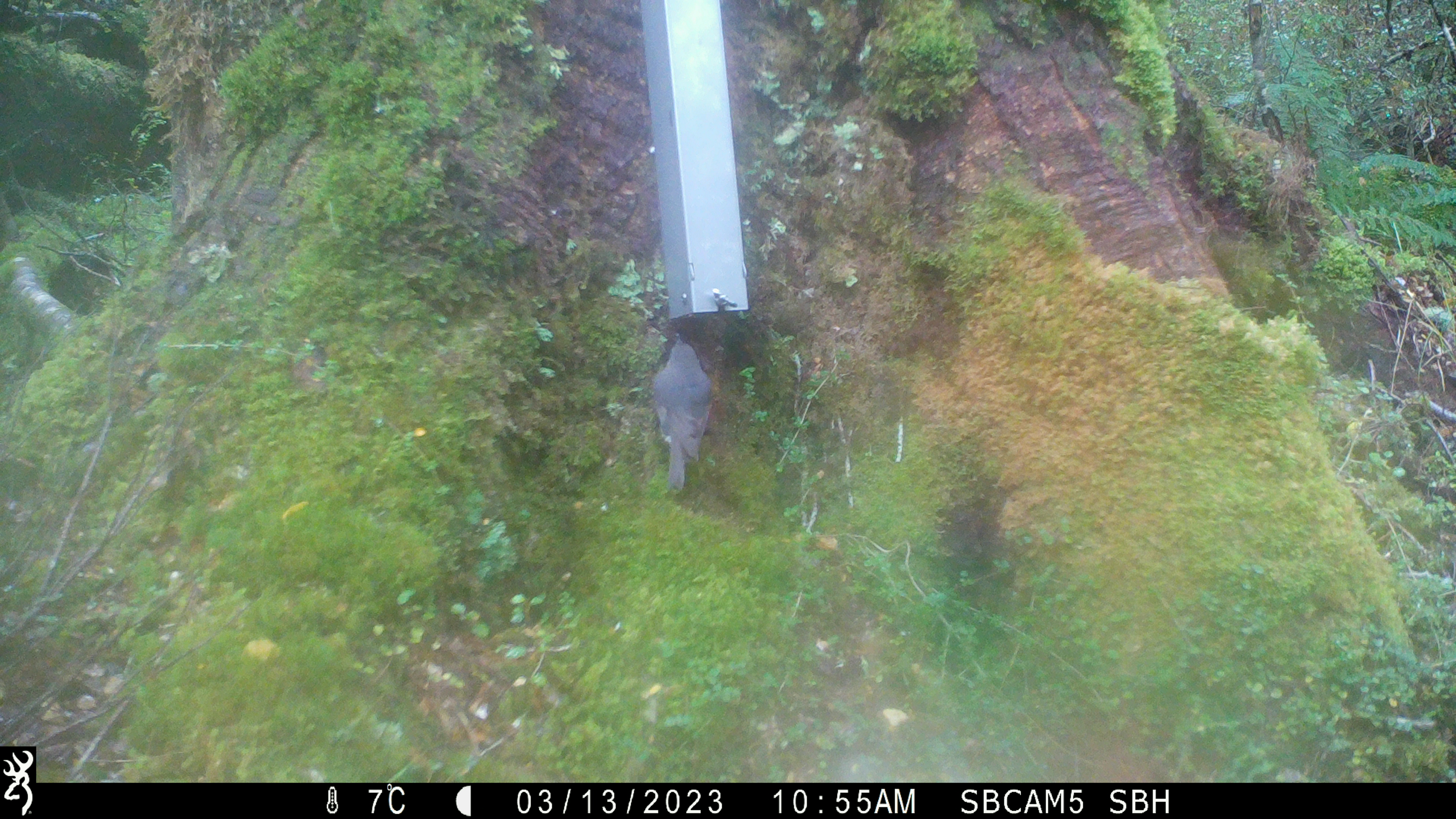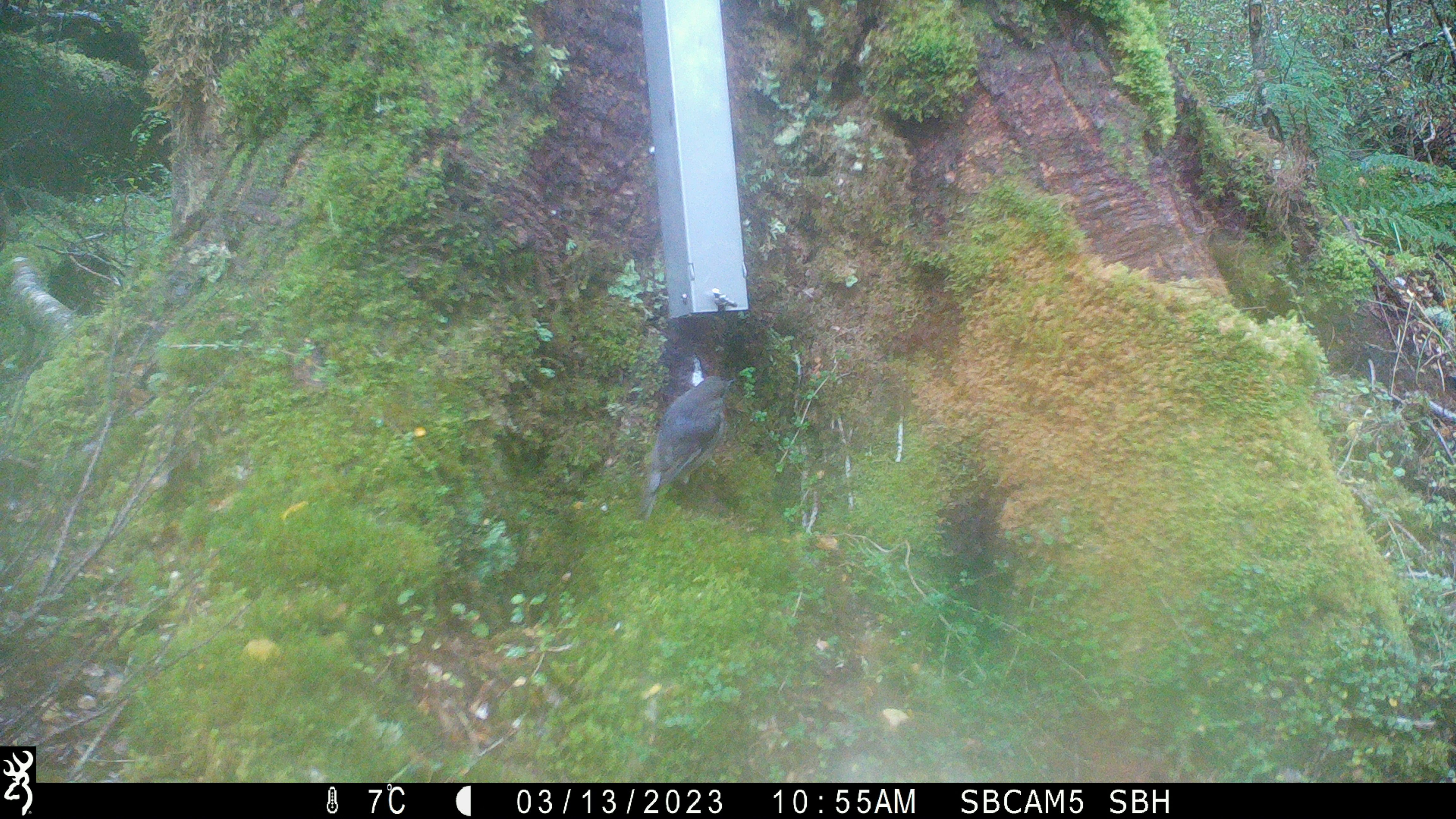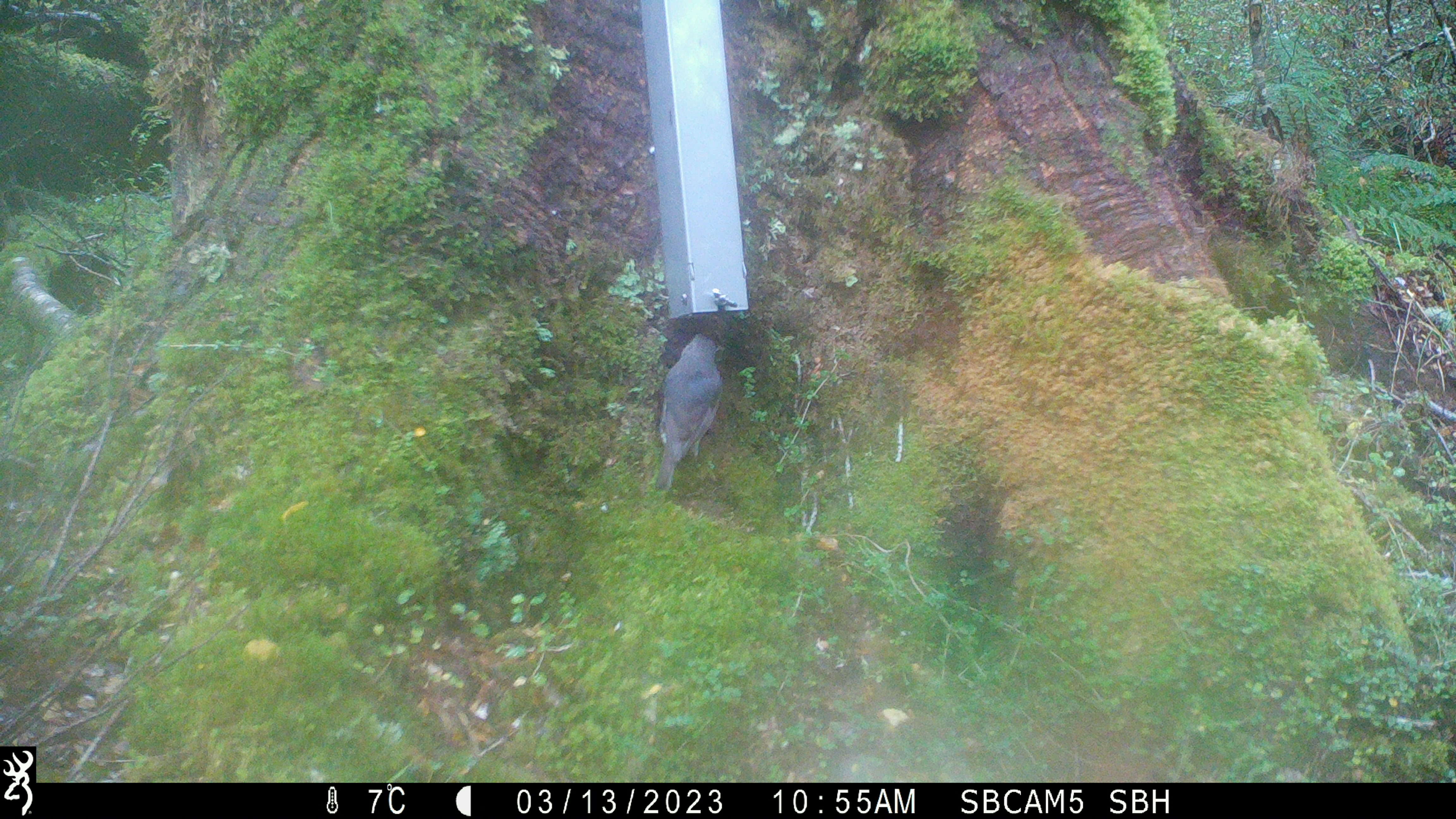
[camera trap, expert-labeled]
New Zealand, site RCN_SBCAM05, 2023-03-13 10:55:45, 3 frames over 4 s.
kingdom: Animalia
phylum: Chordata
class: Aves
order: Passeriformes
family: Petroicidae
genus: Petroica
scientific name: Petroica australis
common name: new zealand robin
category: robin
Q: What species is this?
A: Robin (new zealand robin) (Petroica australis).